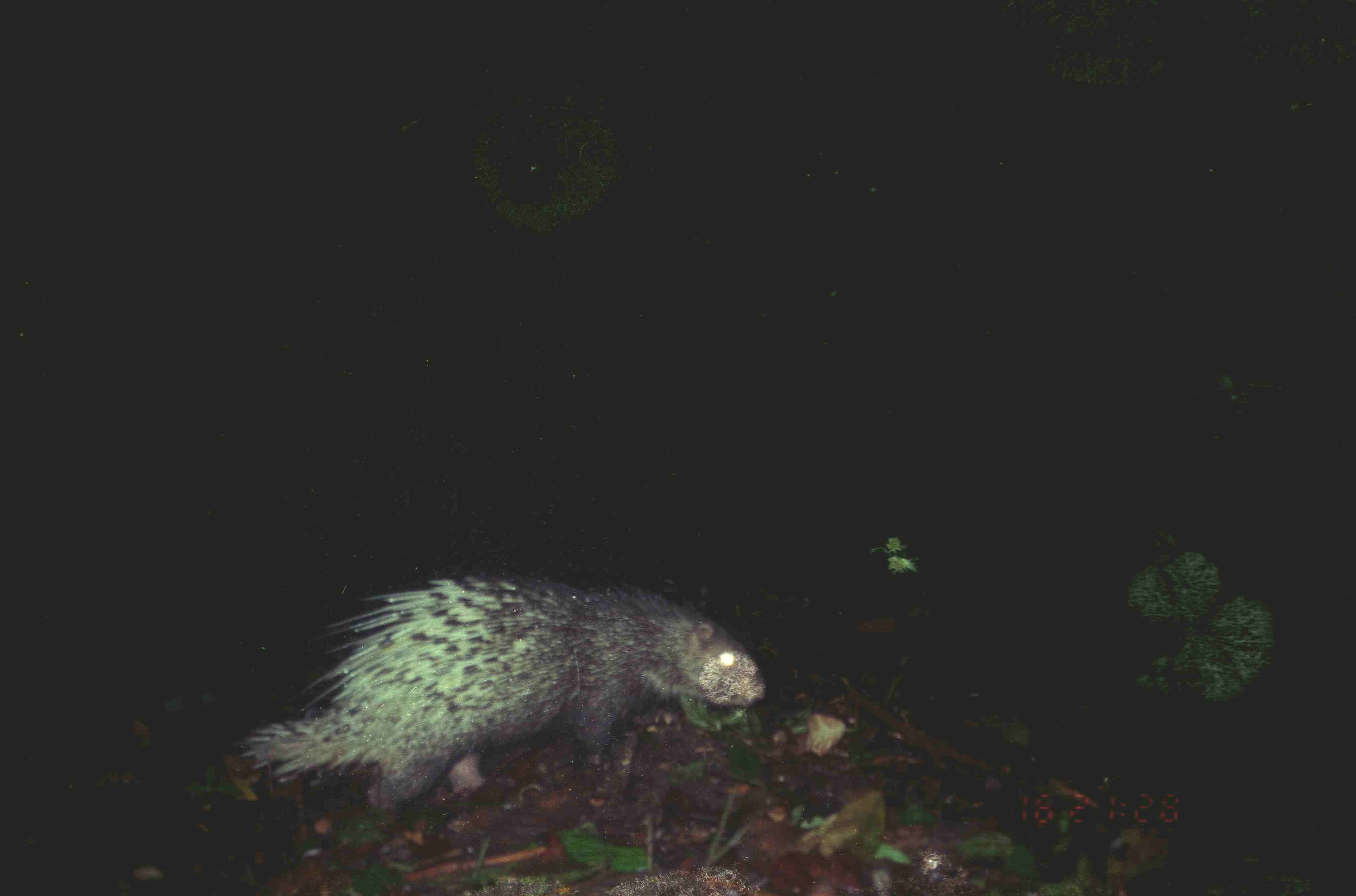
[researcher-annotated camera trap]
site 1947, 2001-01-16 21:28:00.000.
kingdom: Animalia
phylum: Chordata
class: Mammalia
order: Rodentia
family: Hystricidae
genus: Hystrix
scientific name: Hystrix brachyura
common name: east asian porcupine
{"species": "Hystrix brachyura (east asian porcupine)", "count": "1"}